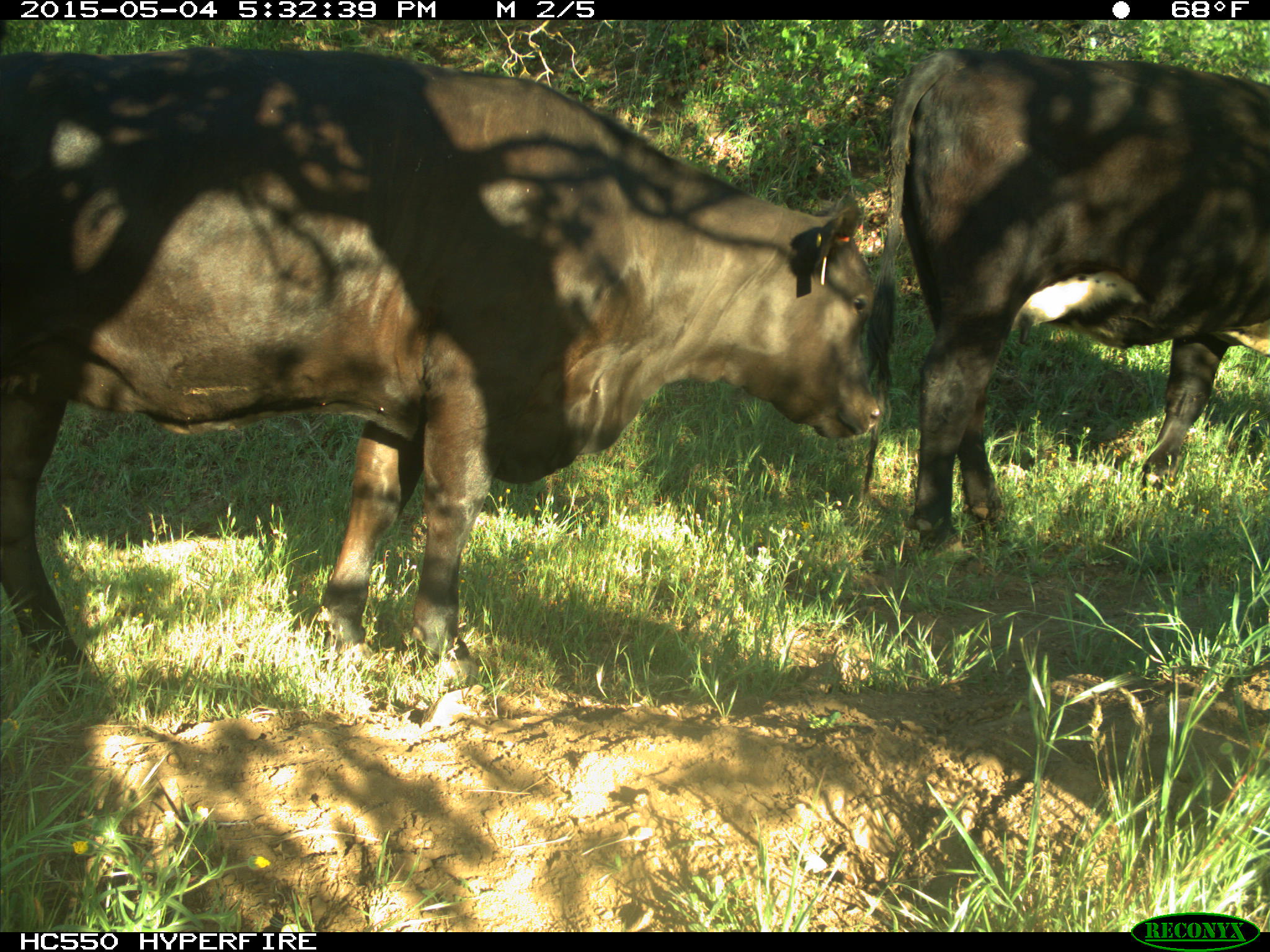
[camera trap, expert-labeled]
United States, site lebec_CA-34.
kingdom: Animalia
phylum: Chordata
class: Mammalia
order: Artiodactyla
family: Bovidae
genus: Bos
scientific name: Bos taurus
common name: domestic cow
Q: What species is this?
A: Bos taurus (domestic cow).